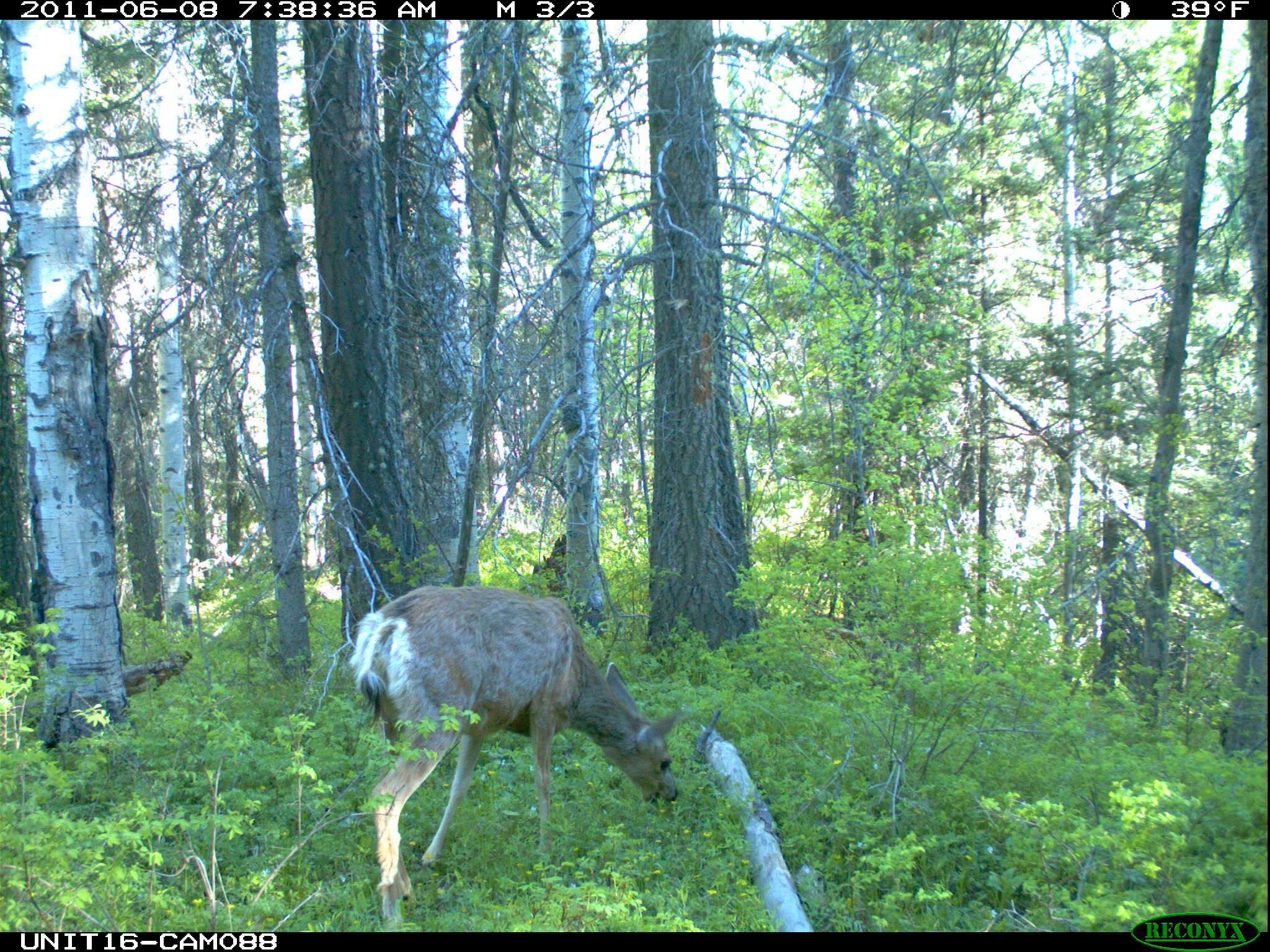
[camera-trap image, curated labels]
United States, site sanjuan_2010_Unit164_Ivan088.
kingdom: Animalia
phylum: Chordata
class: Mammalia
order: Artiodactyla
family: Cervidae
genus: Odocoileus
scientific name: Odocoileus hemionus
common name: mule deer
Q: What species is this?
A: Odocoileus hemionus (mule deer).